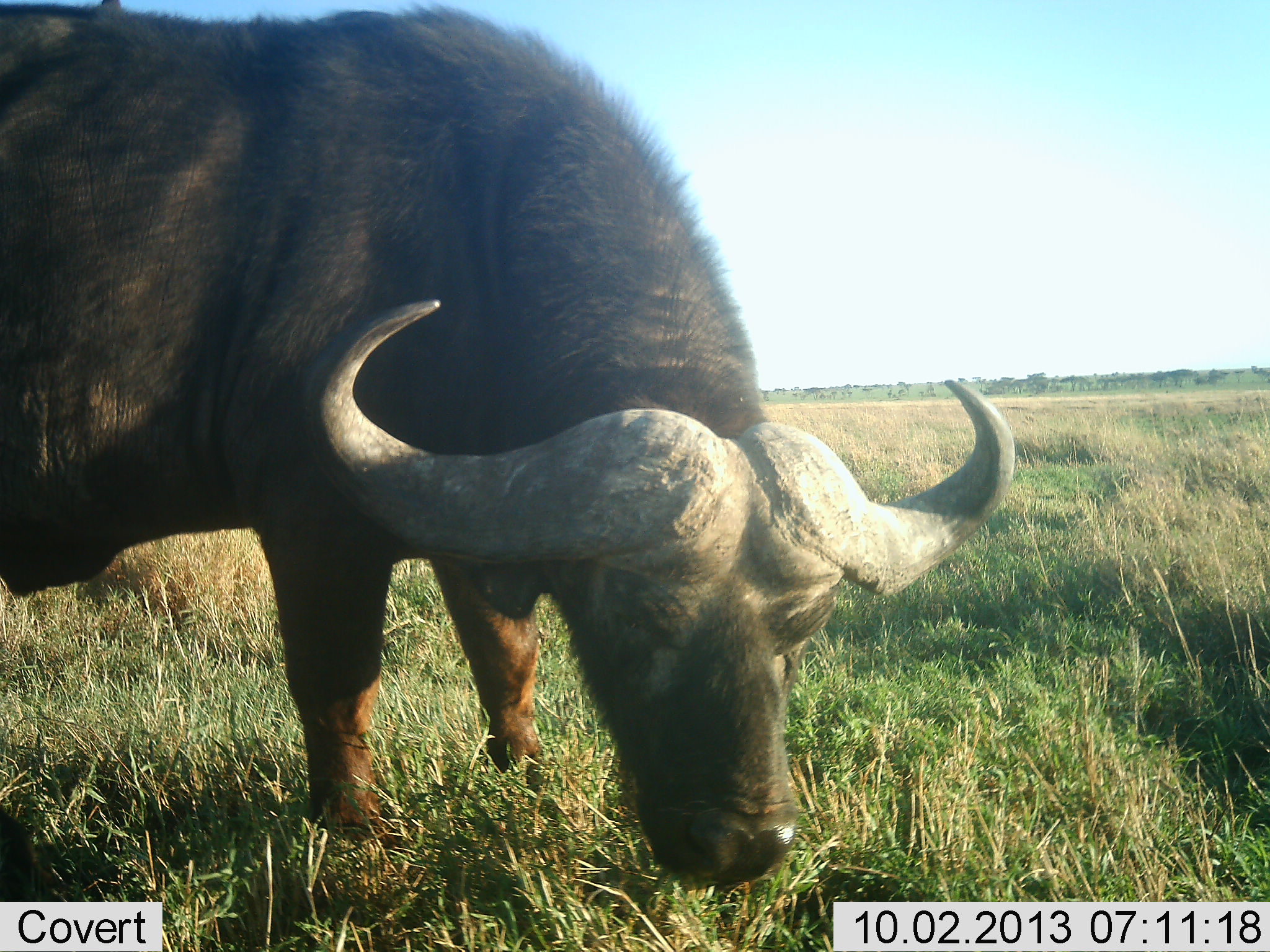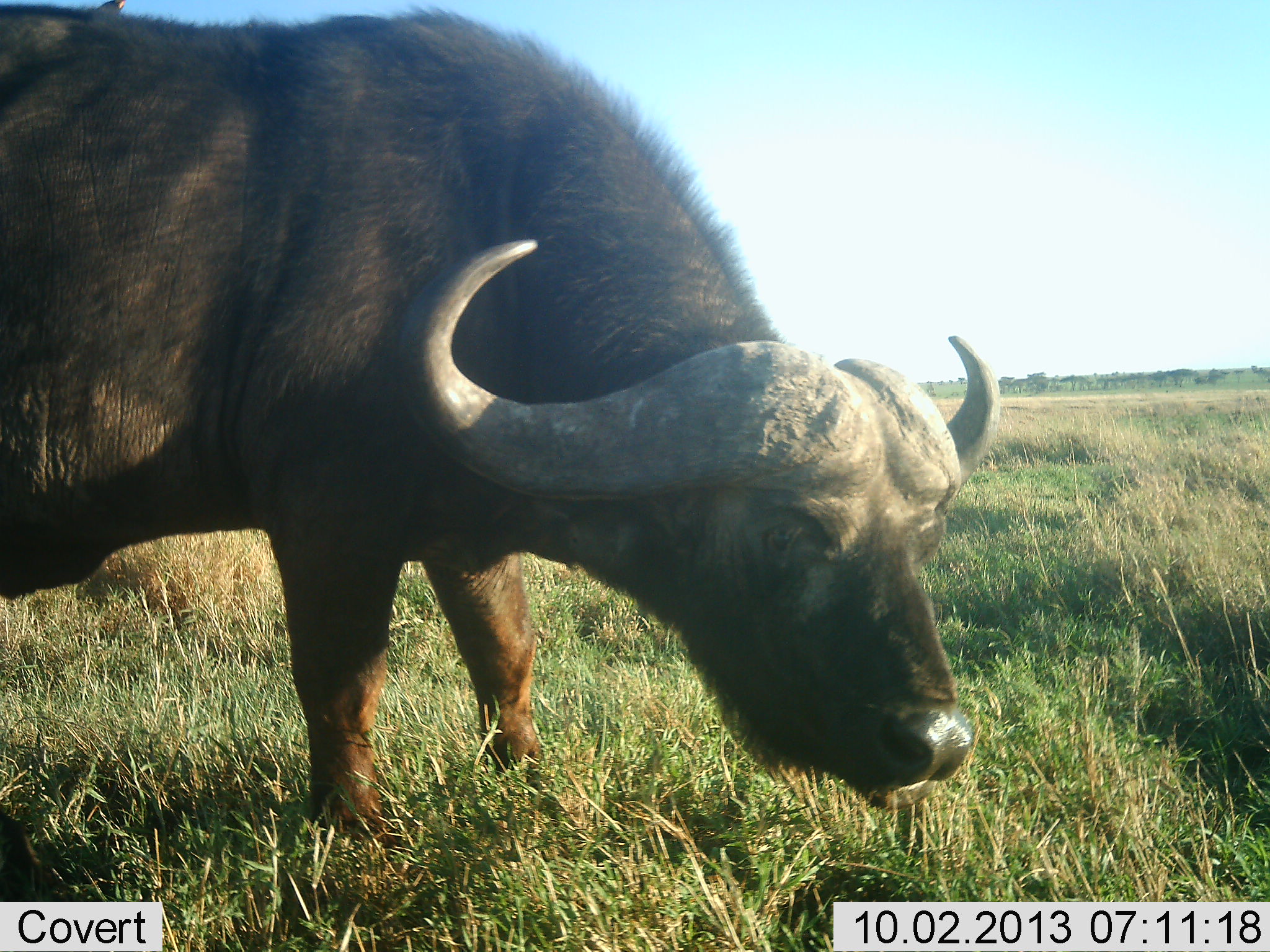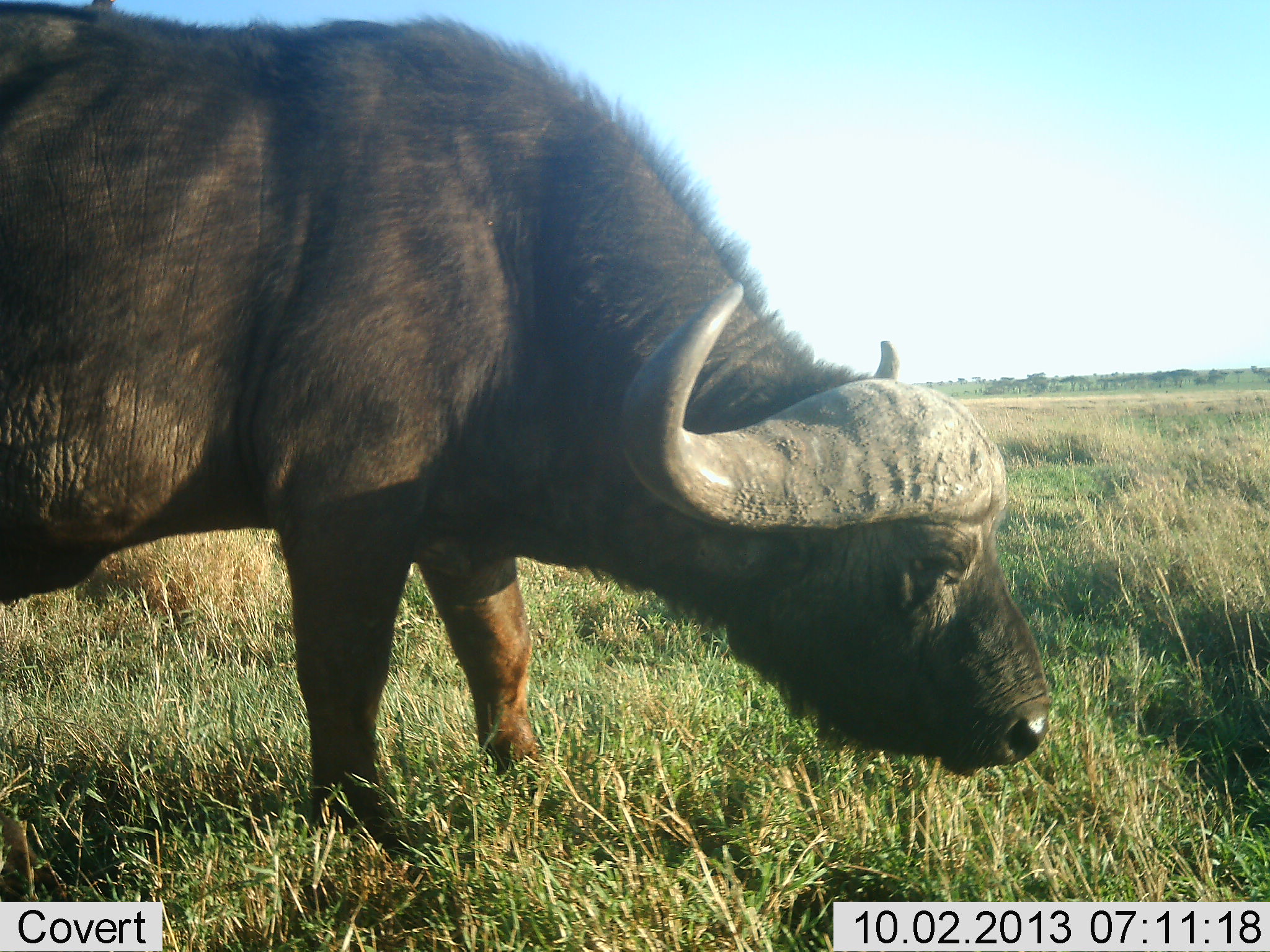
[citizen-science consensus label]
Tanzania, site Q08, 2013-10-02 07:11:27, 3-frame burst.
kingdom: Animalia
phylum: Chordata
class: Mammalia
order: Artiodactyla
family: Bovidae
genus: Syncerus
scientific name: Syncerus caffer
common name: cape buffalo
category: buffalo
Buffalo (cape buffalo) (Syncerus caffer), count 1. Behavior (volunteer vote fractions): standing 53%, resting 0%, moving 6%, interacting 0%. Young present (vote fraction): 0%. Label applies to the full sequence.